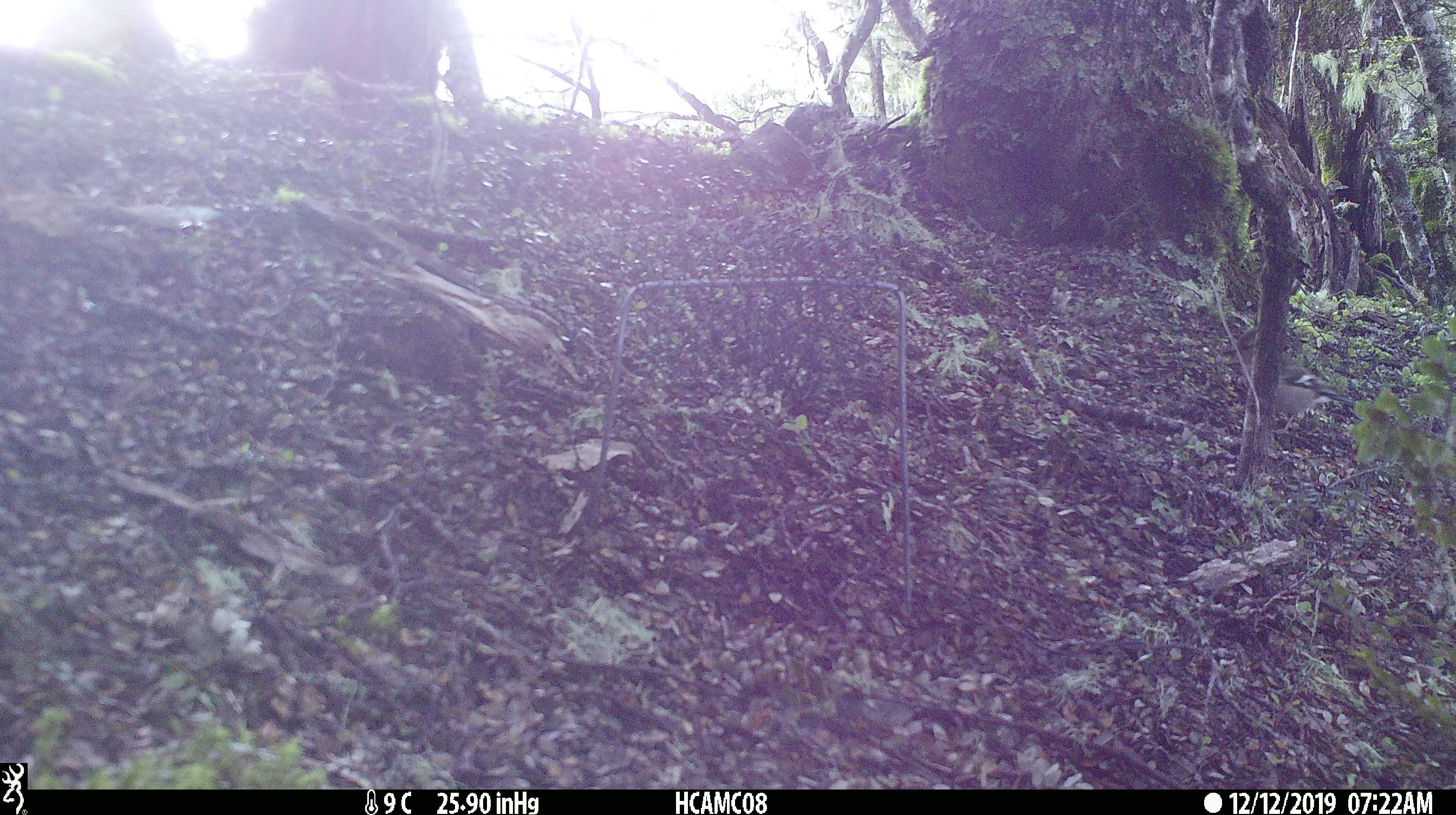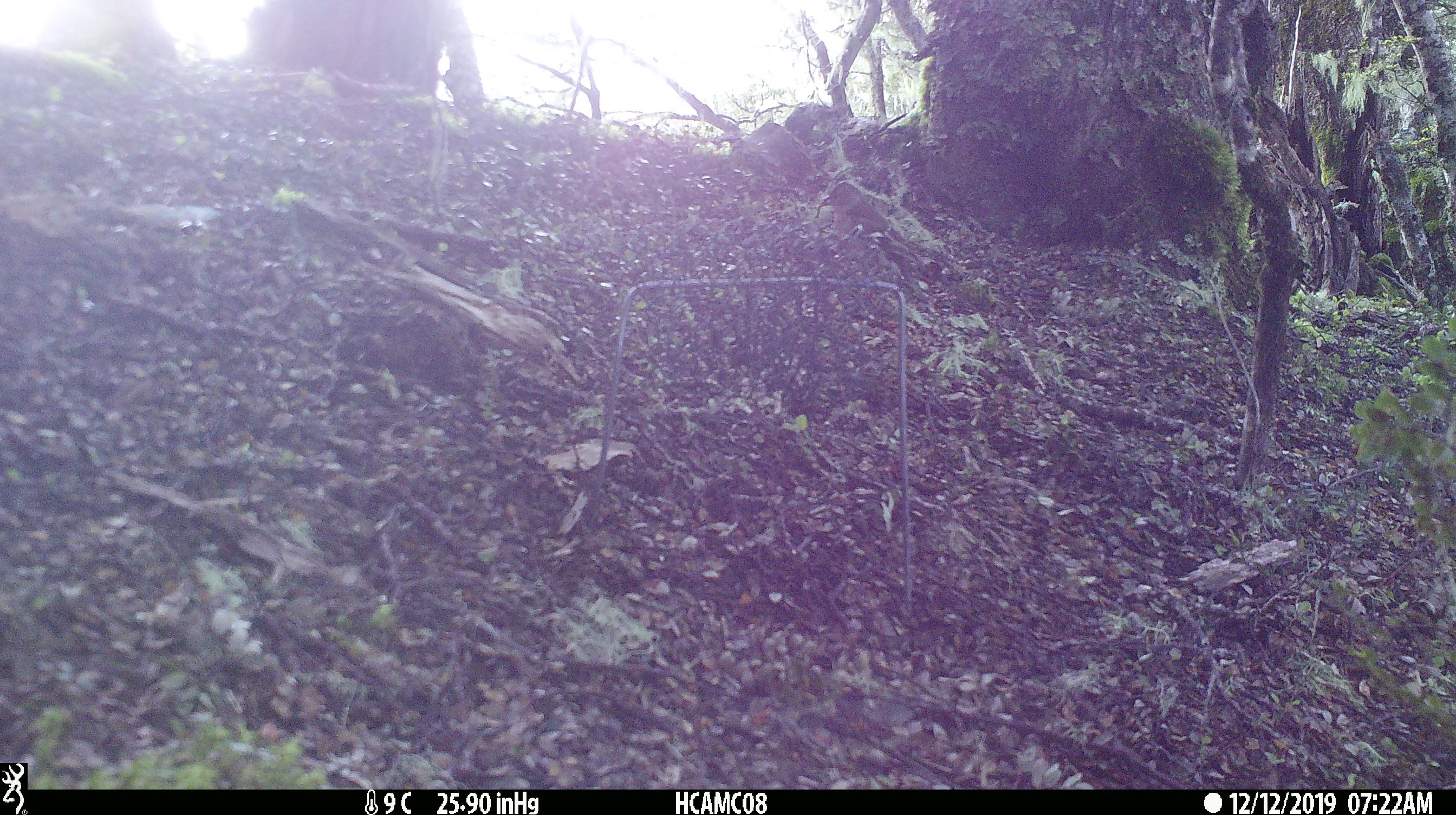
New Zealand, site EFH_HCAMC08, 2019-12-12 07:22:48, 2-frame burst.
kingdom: Animalia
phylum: Chordata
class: Aves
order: Passeriformes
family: Fringillidae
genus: Fringilla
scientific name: Fringilla coelebs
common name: common chaffinch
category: chaffinch